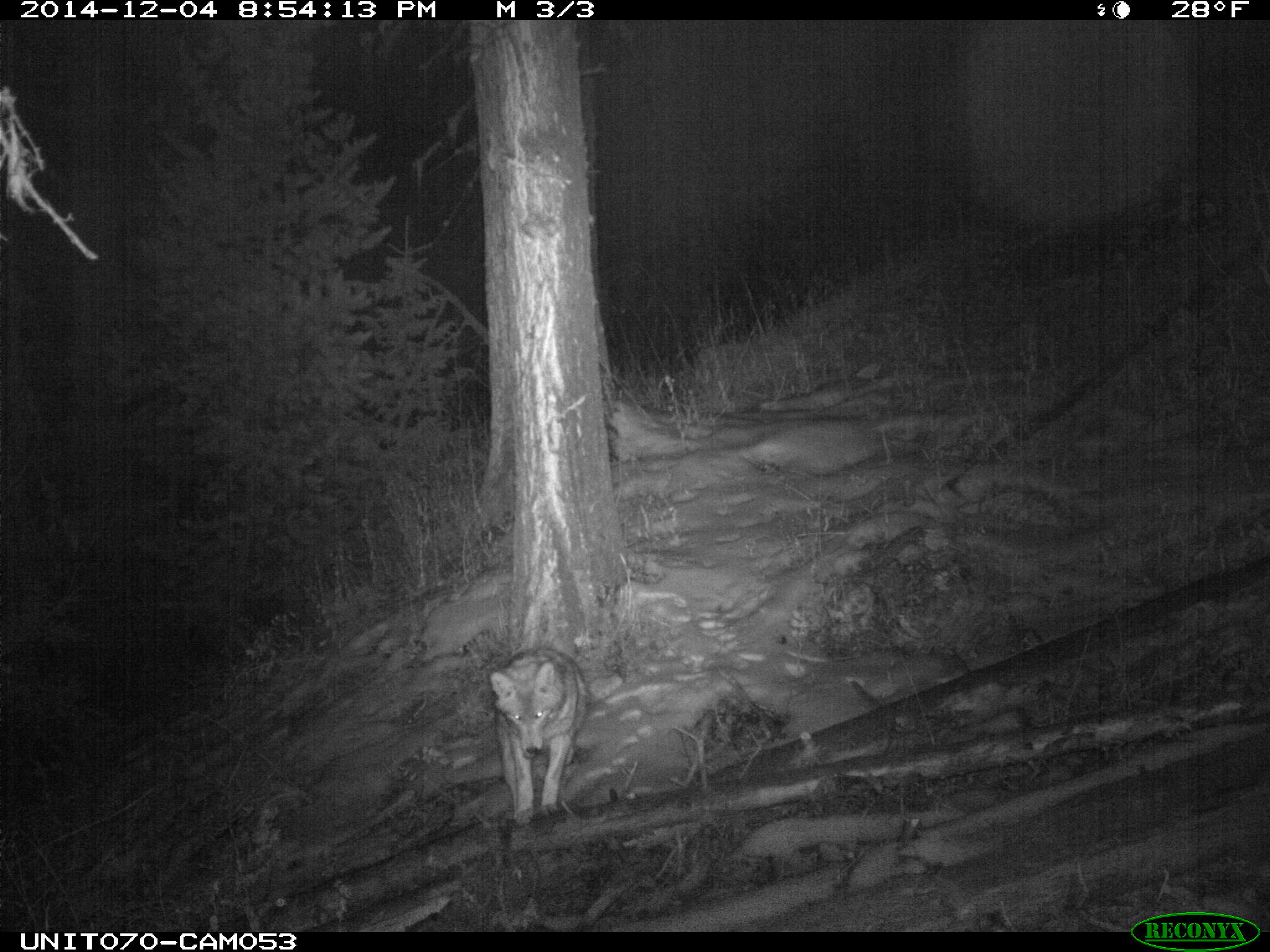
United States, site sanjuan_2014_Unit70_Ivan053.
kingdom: Animalia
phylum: Chordata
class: Mammalia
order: Carnivora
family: Canidae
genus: Canis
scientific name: Canis latrans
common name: coyote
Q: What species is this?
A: Canis latrans (coyote).